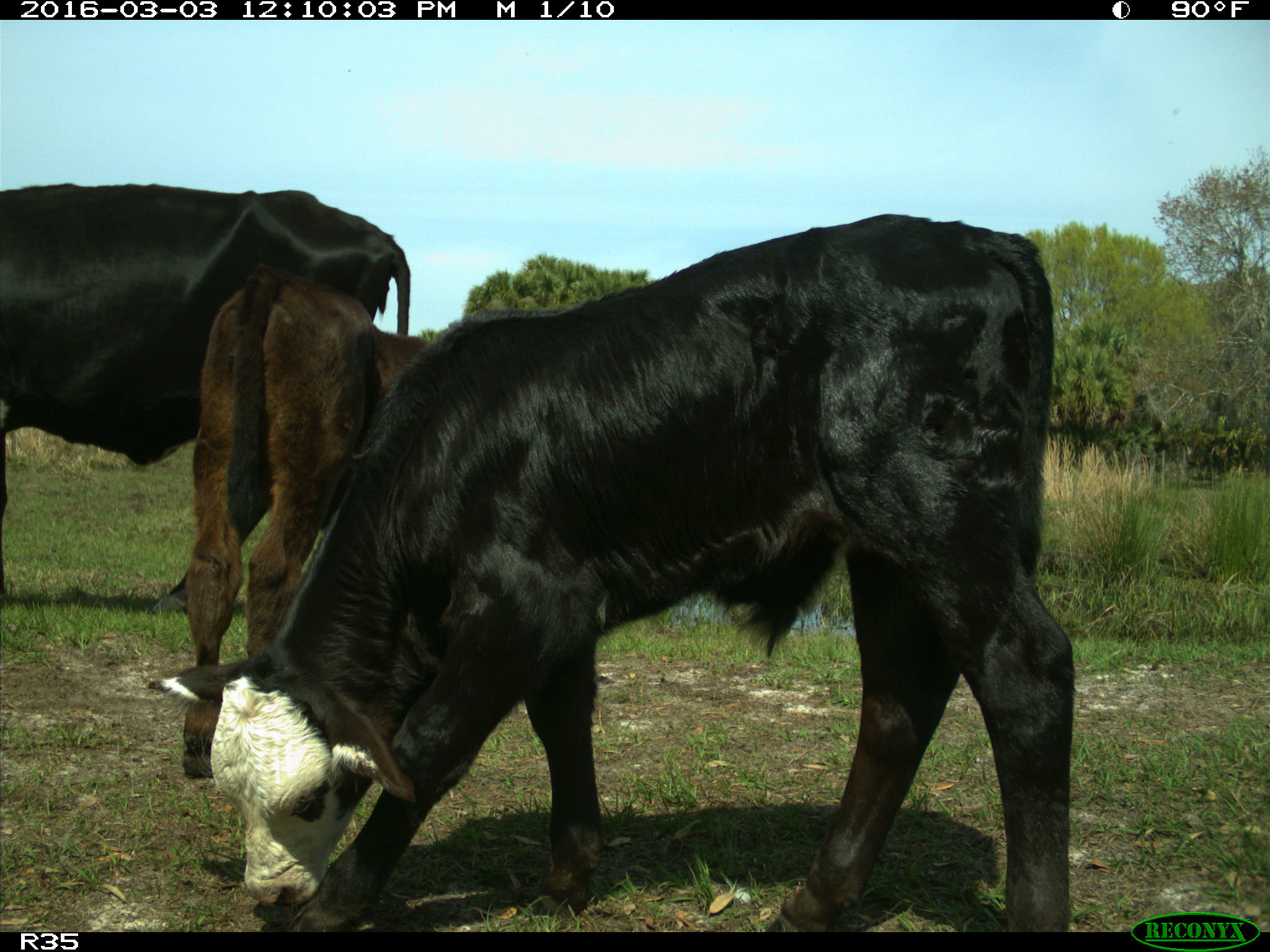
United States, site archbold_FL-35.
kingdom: Animalia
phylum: Chordata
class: Mammalia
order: Artiodactyla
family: Bovidae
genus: Bos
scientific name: Bos taurus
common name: domestic cow